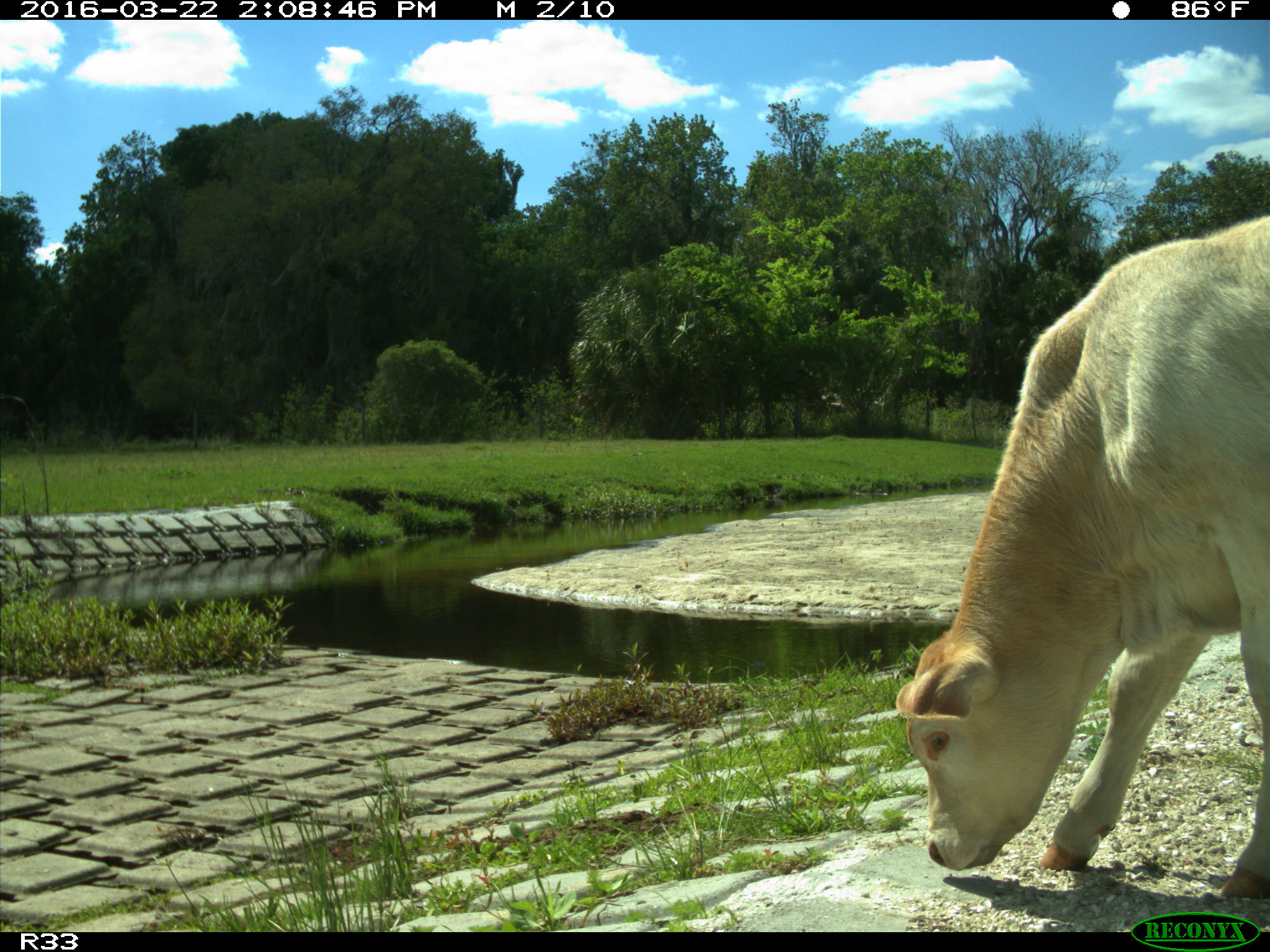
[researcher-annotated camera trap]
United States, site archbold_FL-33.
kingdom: Animalia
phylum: Chordata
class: Mammalia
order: Artiodactyla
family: Bovidae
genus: Bos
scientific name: Bos taurus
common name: domestic cow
Bos taurus (domestic cow).